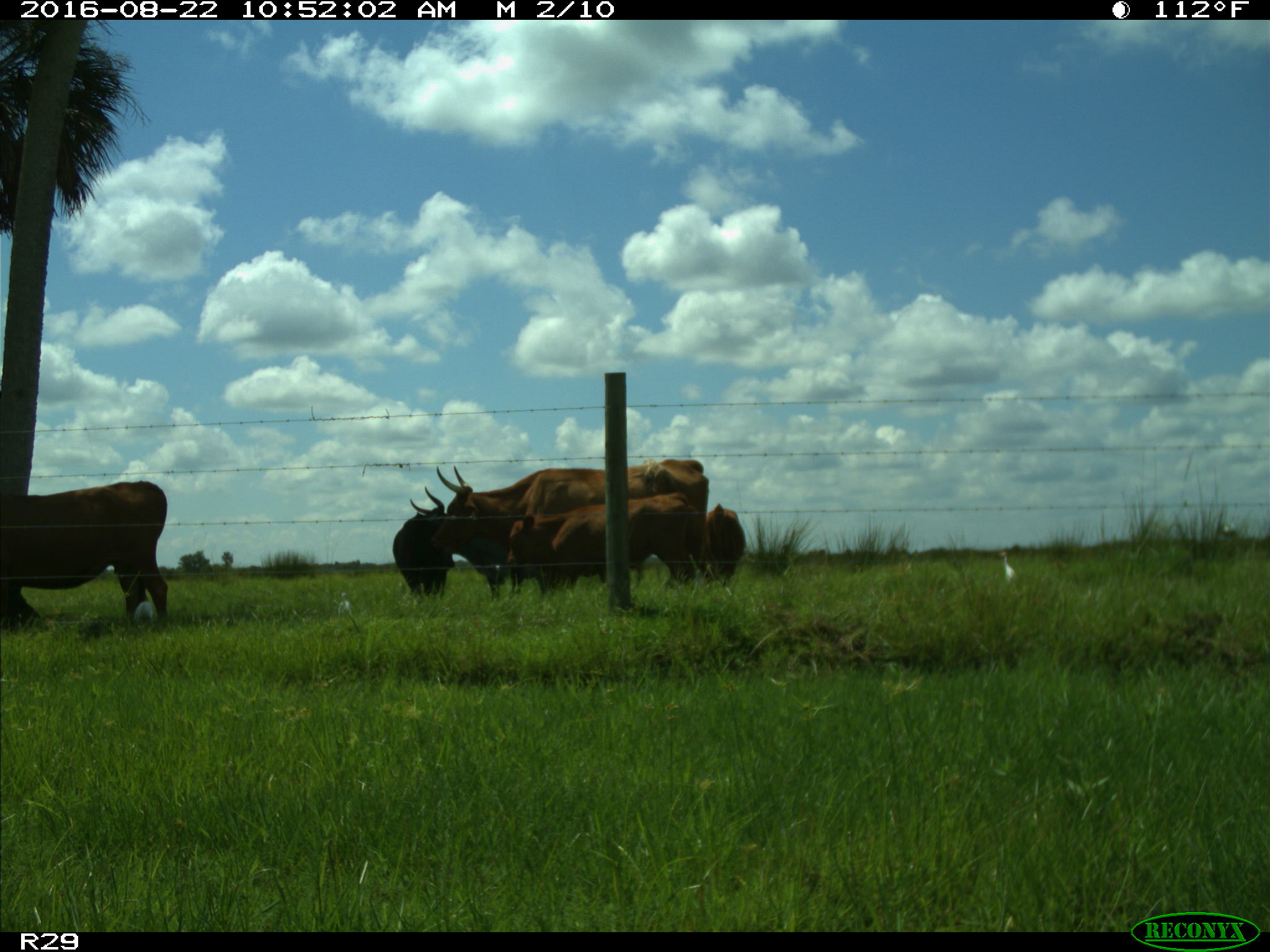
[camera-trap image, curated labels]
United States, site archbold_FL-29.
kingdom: Animalia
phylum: Chordata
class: Mammalia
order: Artiodactyla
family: Bovidae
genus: Bos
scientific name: Bos taurus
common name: domestic cow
Bos taurus (domestic cow).